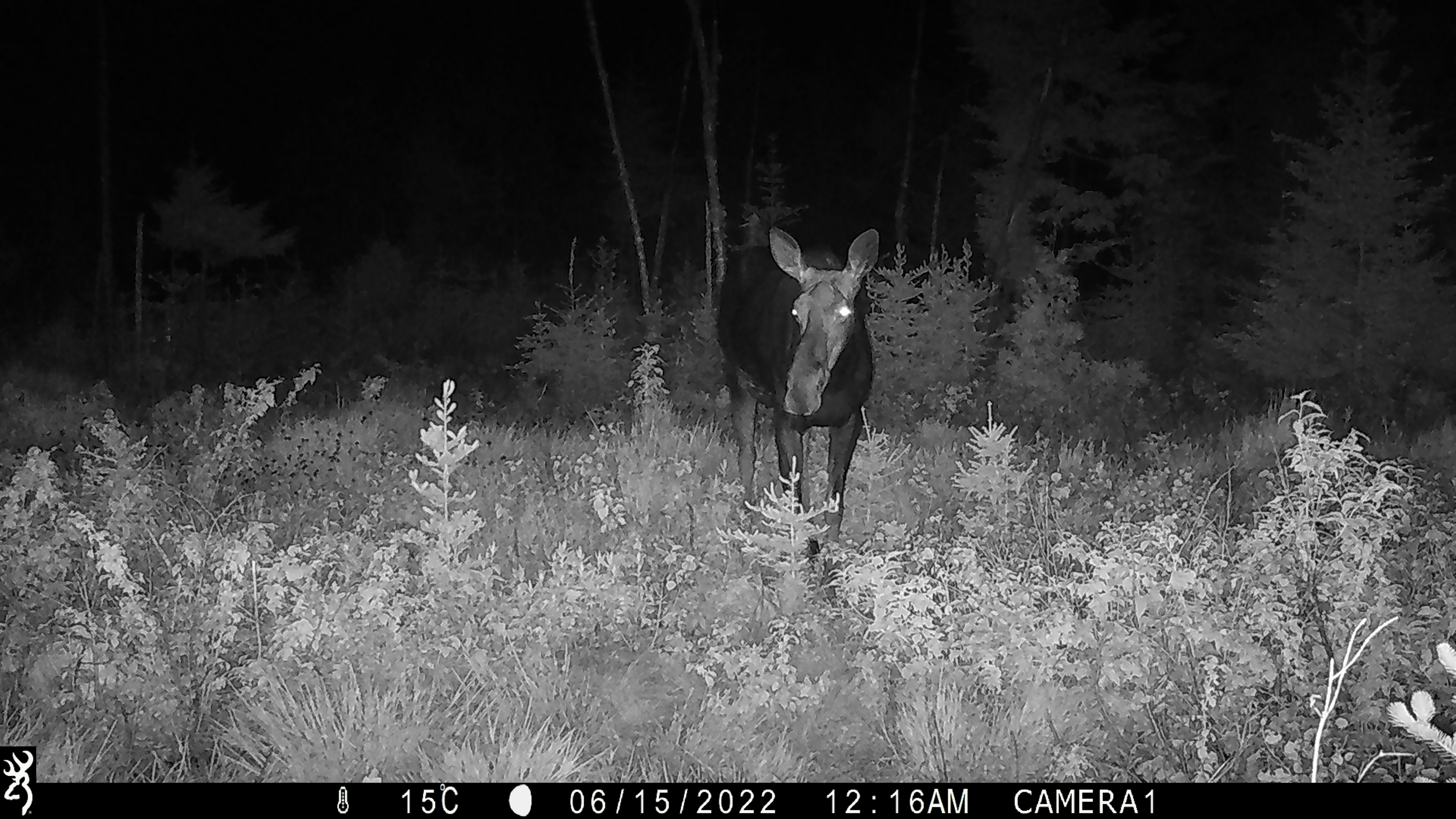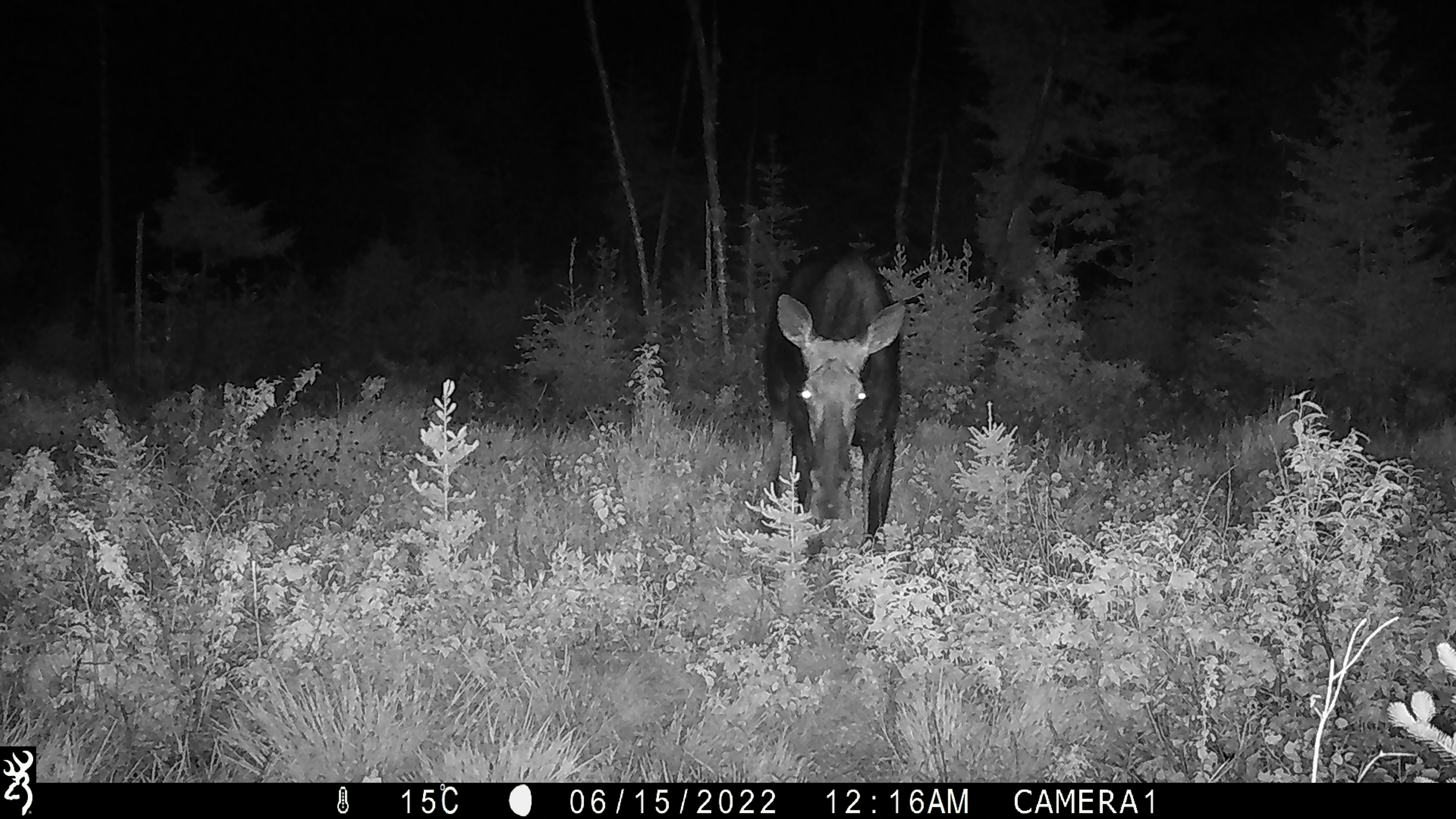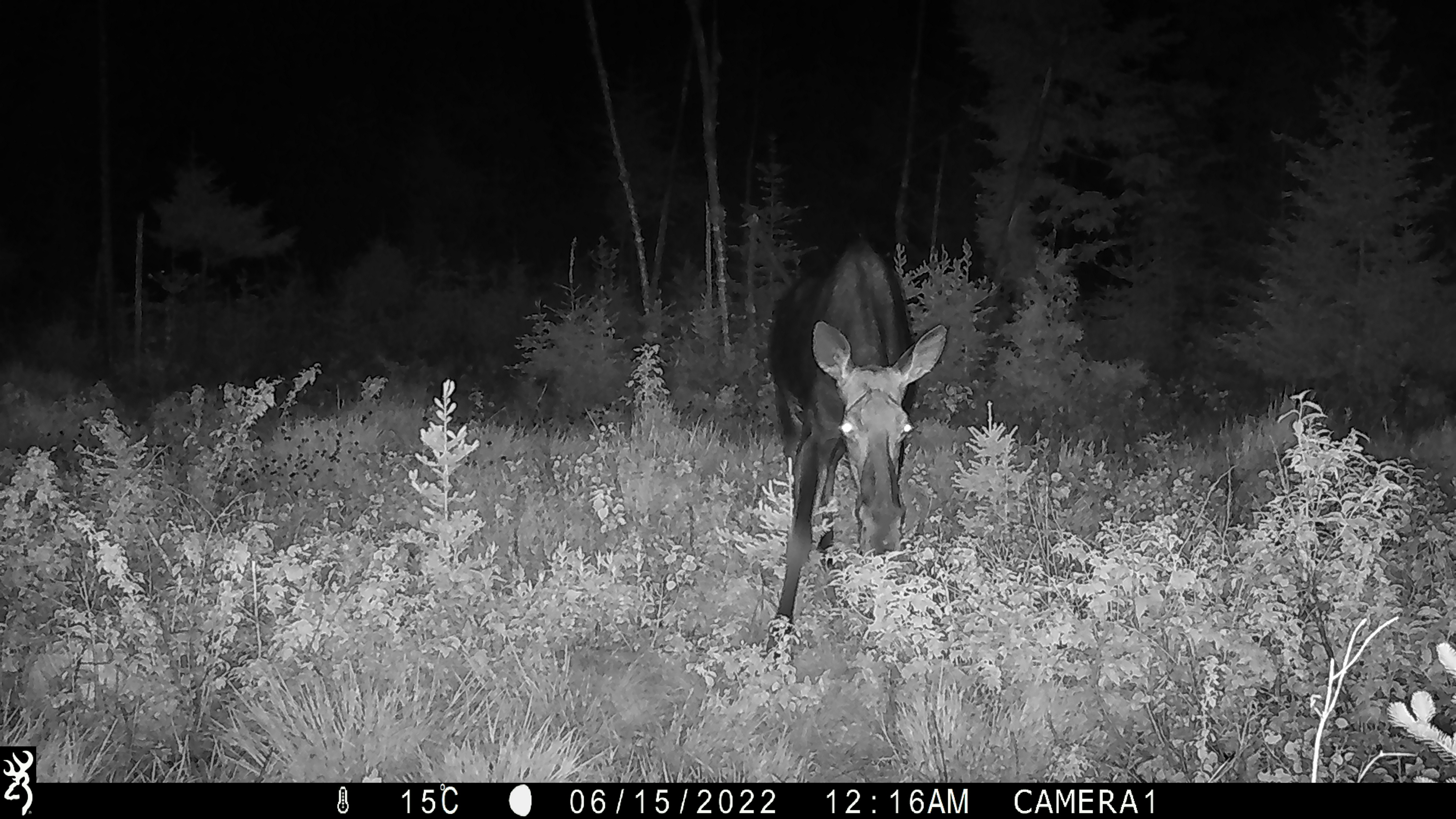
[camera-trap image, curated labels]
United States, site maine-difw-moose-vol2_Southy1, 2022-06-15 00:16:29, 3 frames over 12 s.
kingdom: Animalia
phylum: Chordata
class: Mammalia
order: Artiodactyla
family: Cervidae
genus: Alces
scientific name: Alces alces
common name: moose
Moose (Alces alces).